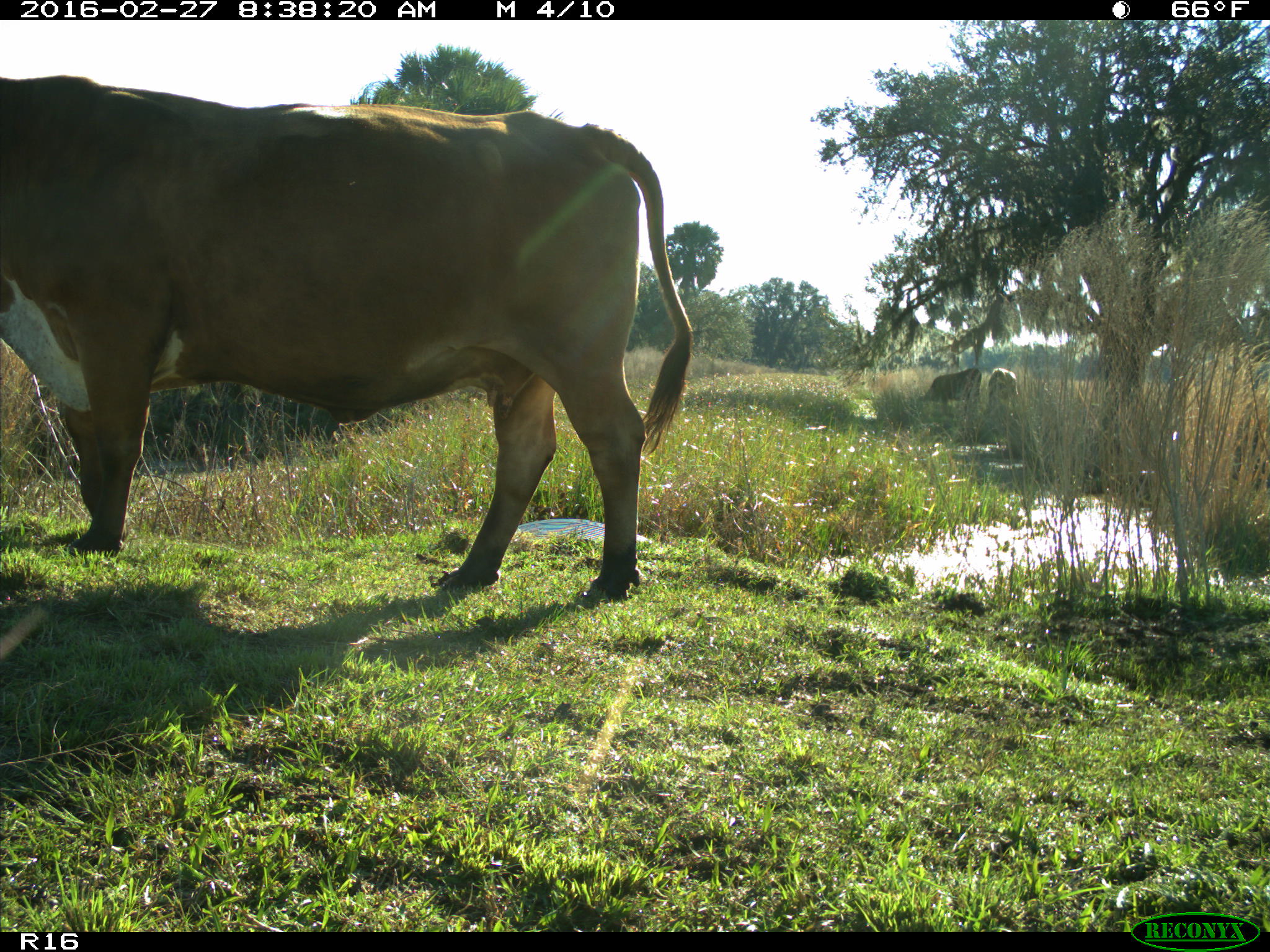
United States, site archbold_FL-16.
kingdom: Animalia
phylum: Chordata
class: Mammalia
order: Artiodactyla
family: Bovidae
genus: Bos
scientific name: Bos taurus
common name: domestic cow